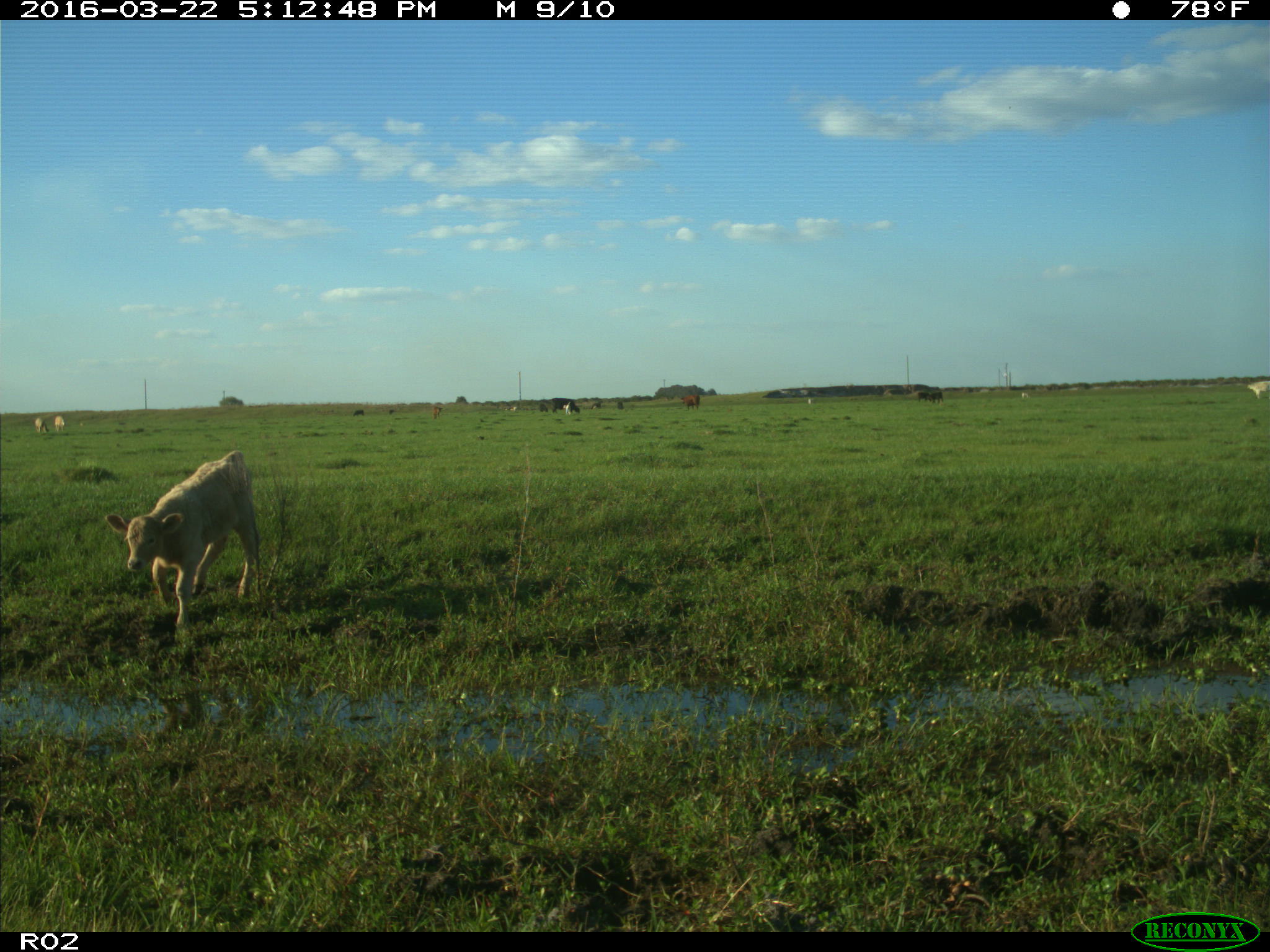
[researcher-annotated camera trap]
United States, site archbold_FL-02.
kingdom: Animalia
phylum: Chordata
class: Mammalia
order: Artiodactyla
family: Bovidae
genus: Bos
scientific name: Bos taurus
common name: domestic cow